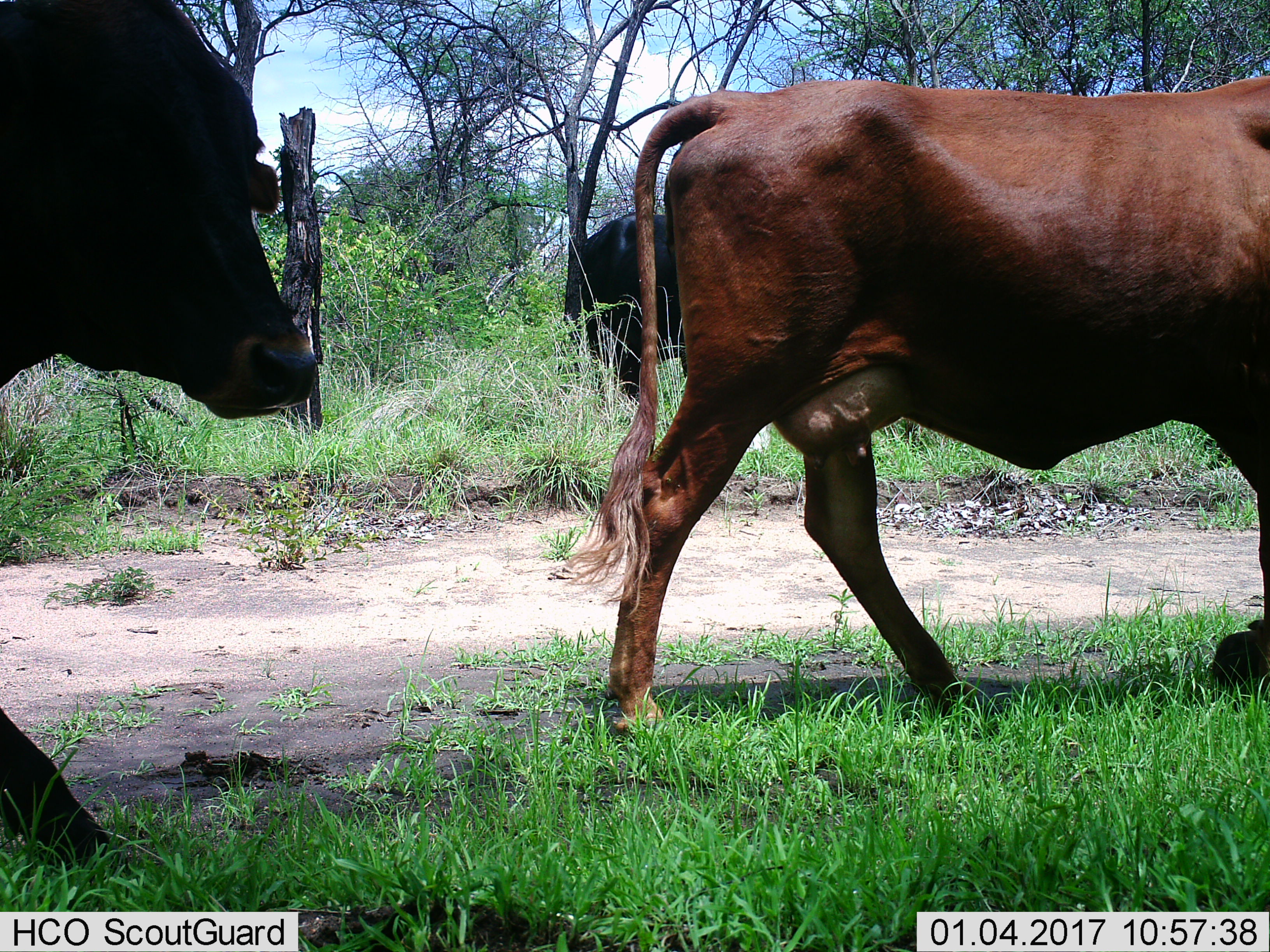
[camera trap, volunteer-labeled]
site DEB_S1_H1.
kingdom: Animalia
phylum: Chordata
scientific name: Vertebrata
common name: domestic animal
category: domesticanimal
Domesticanimal (domestic animal) (Vertebrata), count 3. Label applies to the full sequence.